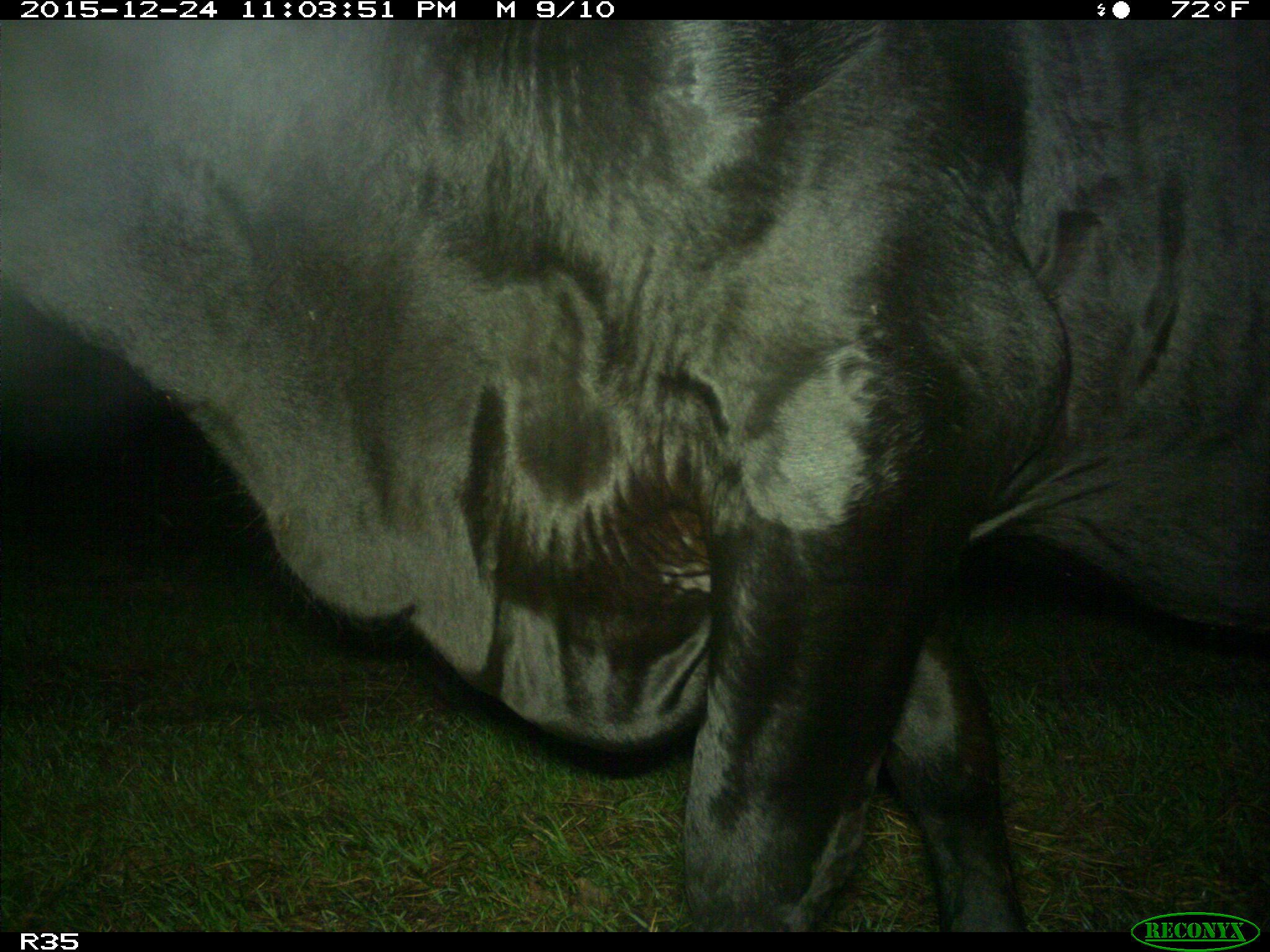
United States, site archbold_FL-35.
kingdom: Animalia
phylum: Chordata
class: Mammalia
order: Artiodactyla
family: Bovidae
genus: Bos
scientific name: Bos taurus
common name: domestic cow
Bos taurus (domestic cow).